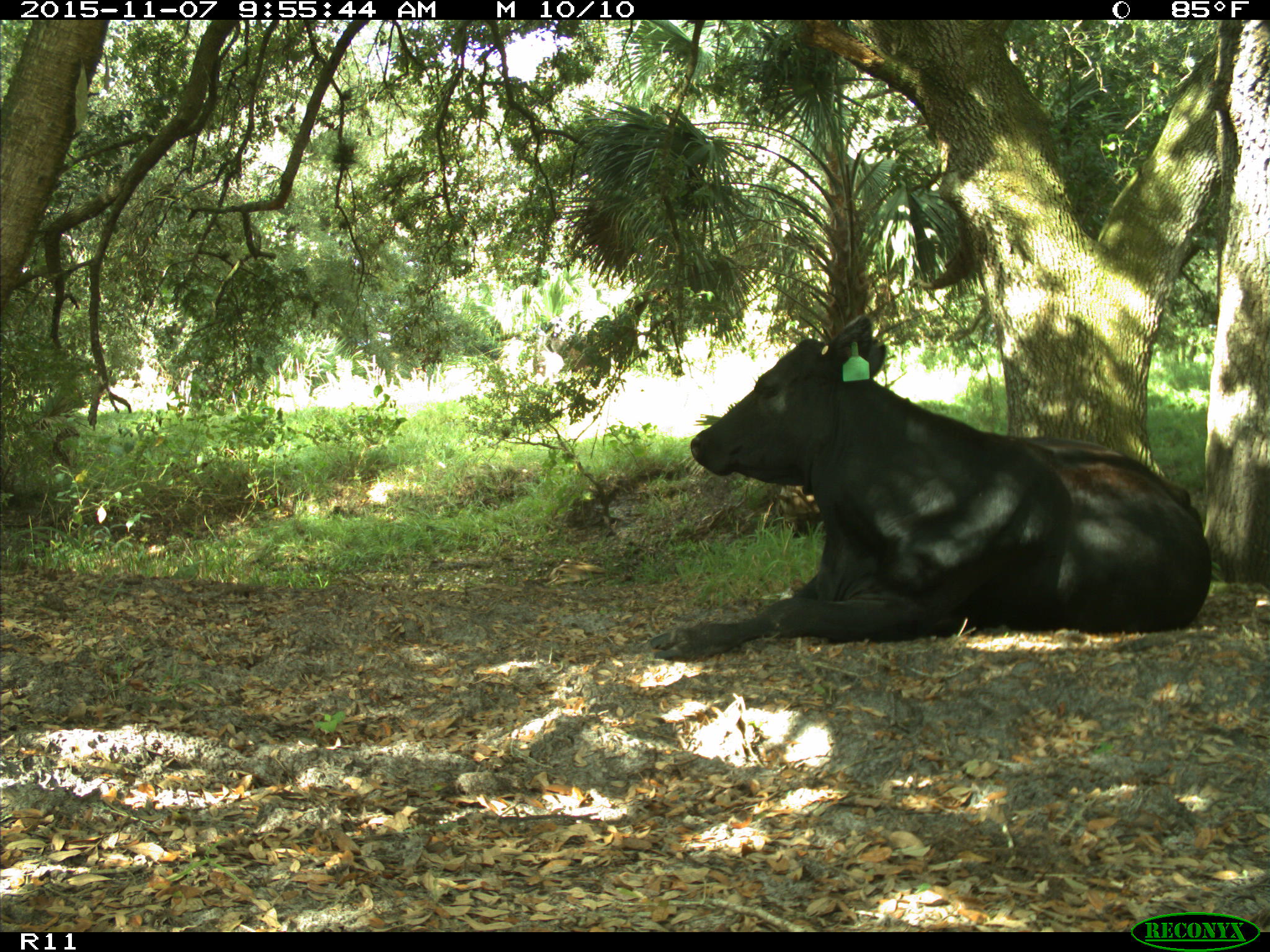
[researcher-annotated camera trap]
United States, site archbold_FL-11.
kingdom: Animalia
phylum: Chordata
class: Mammalia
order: Artiodactyla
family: Bovidae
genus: Bos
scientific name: Bos taurus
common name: domestic cow